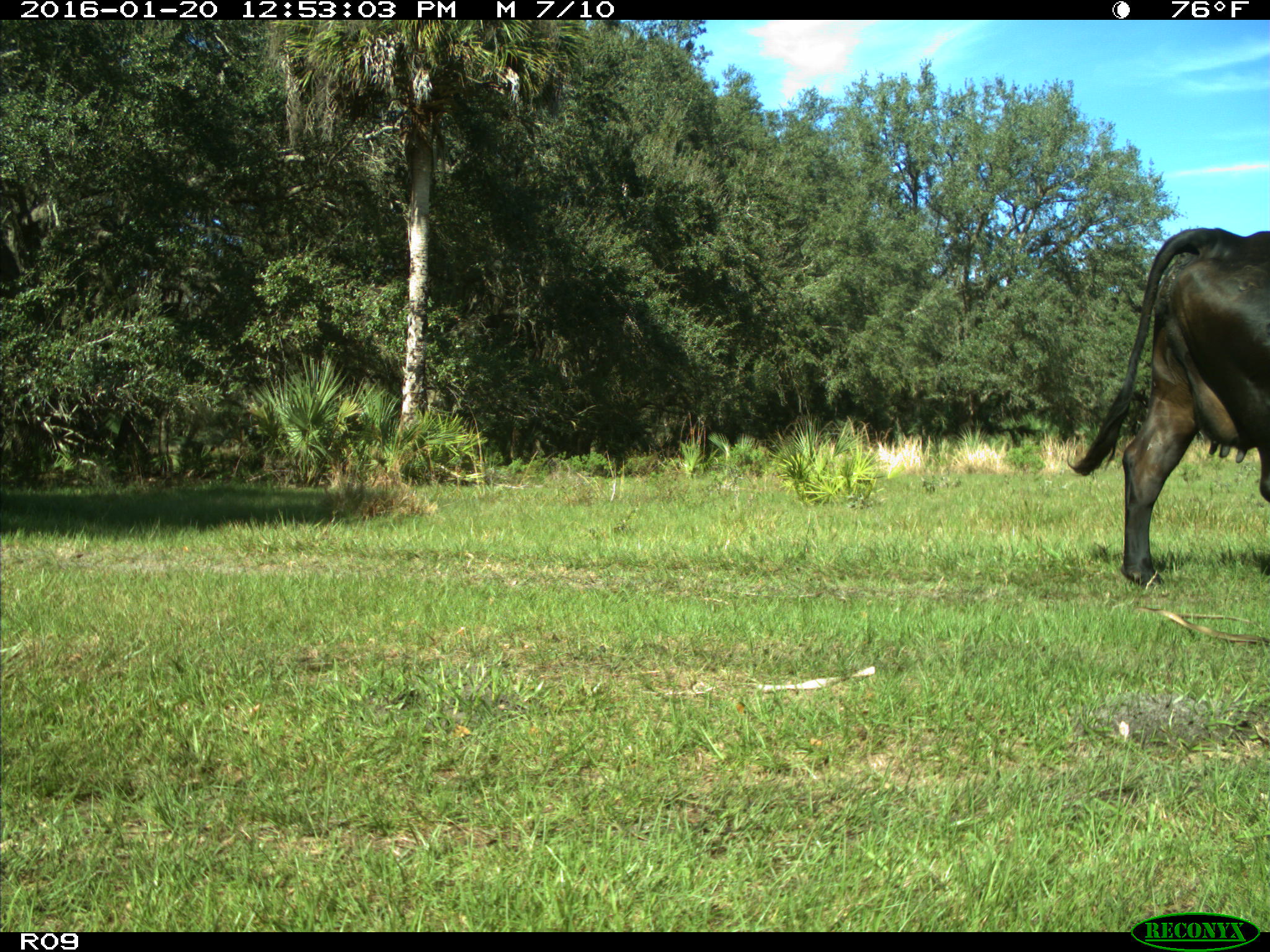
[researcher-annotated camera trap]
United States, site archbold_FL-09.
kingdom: Animalia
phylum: Chordata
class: Mammalia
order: Artiodactyla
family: Bovidae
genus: Bos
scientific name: Bos taurus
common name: domestic cow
Bos taurus (domestic cow).